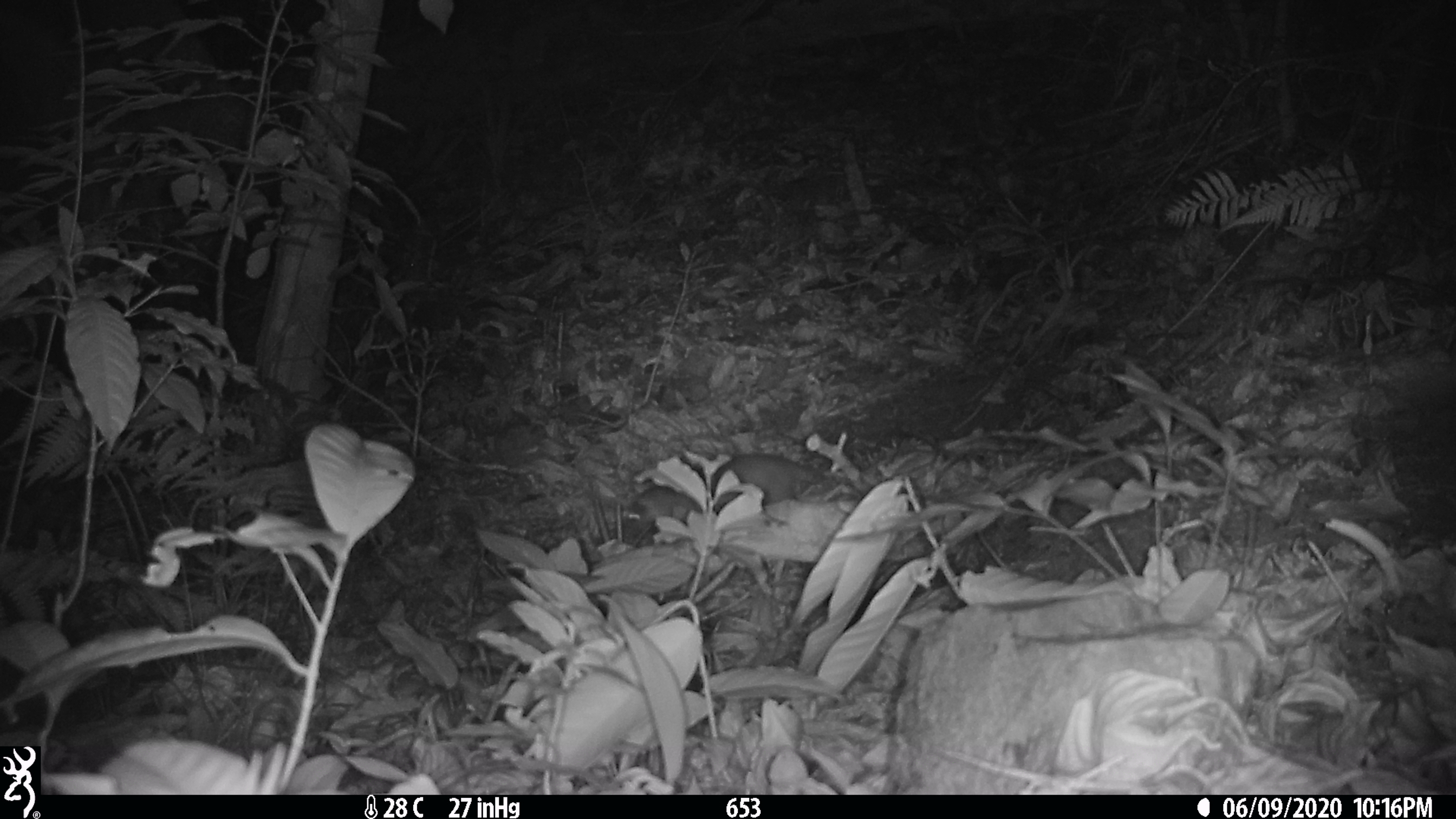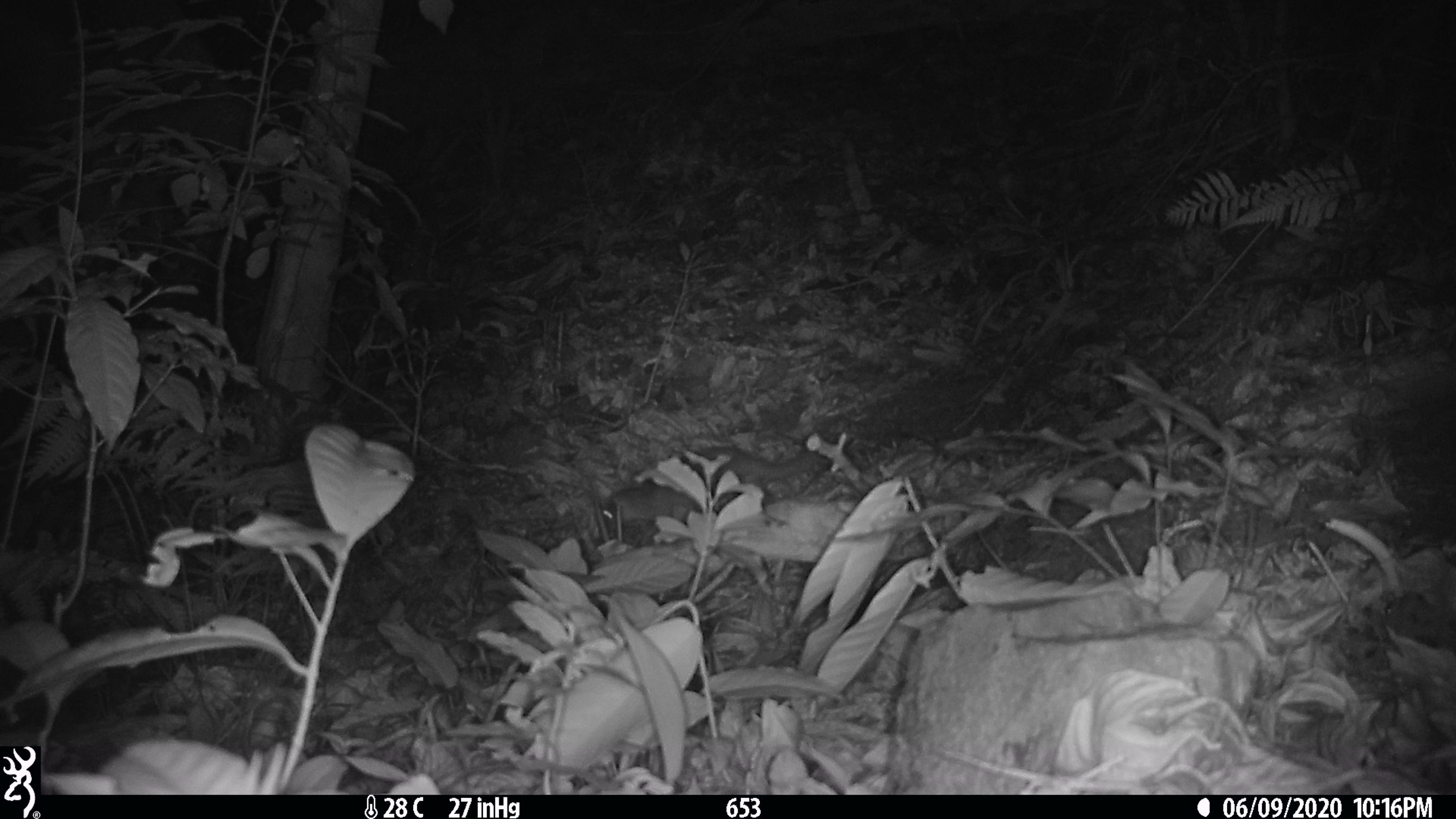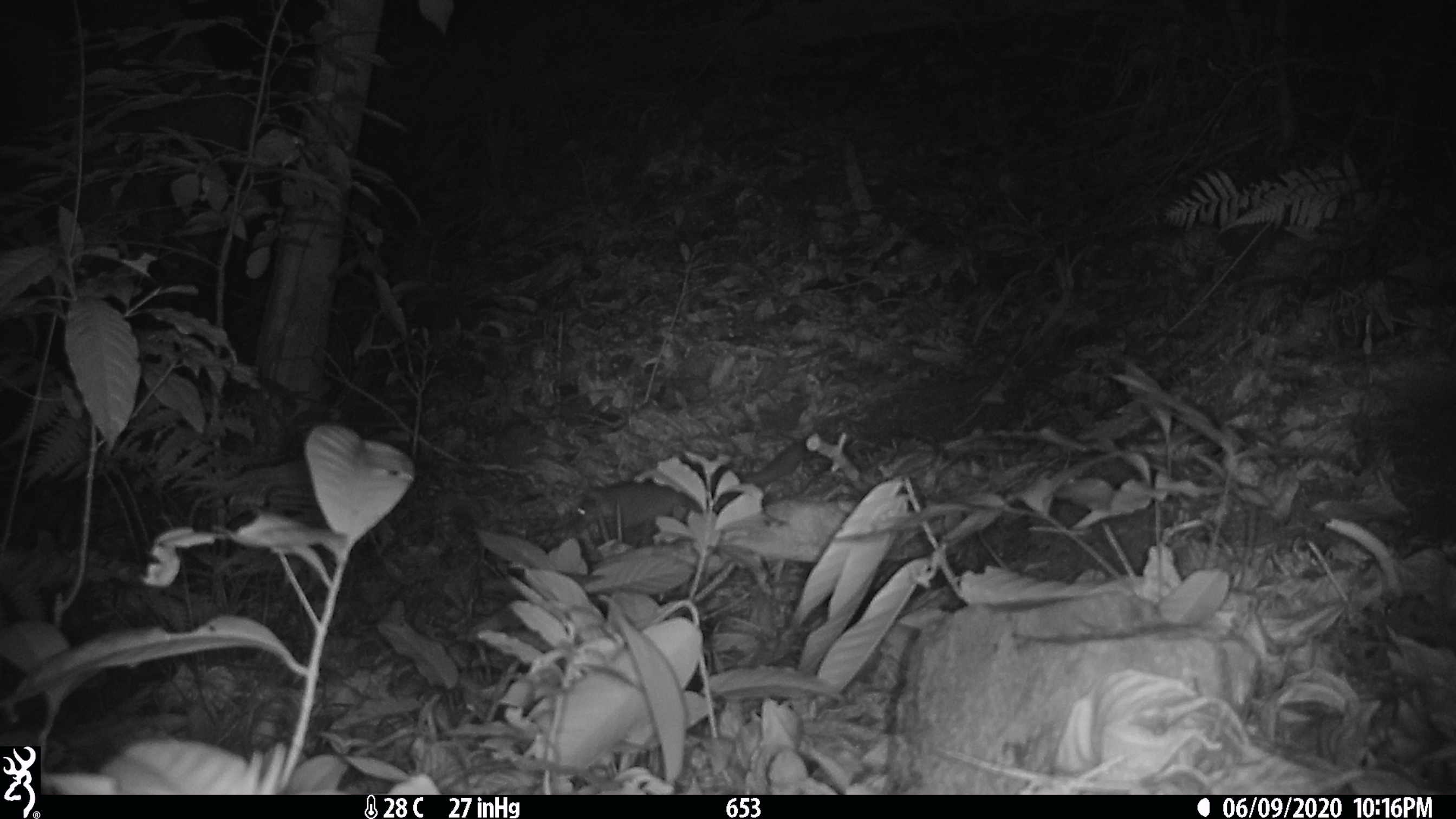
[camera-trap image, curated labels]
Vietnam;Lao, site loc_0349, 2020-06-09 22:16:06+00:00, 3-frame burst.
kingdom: Animalia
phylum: Chordata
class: Mammalia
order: Carnivora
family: Mustelidae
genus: Melogale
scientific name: Melogale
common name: ferret badger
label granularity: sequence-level